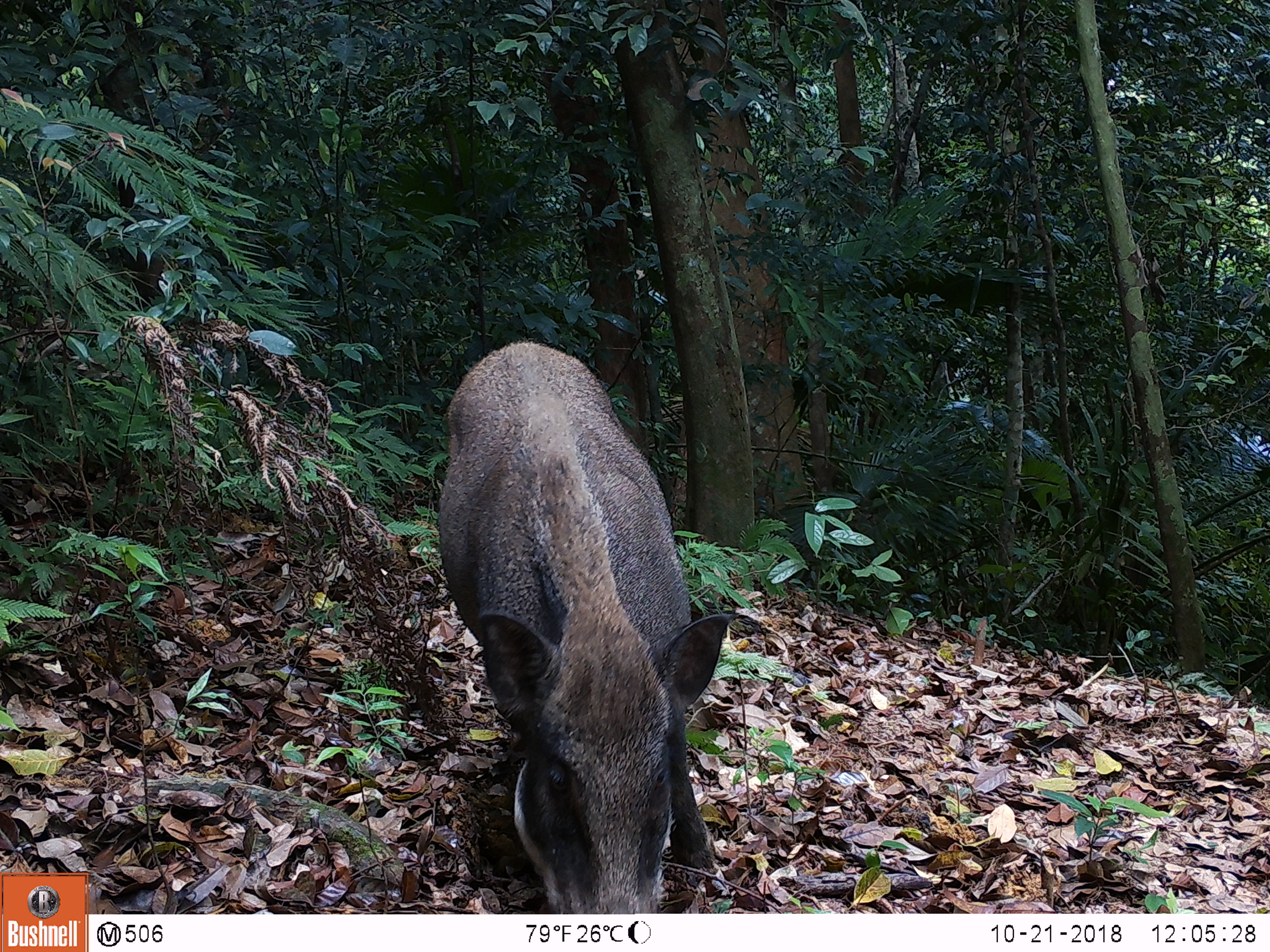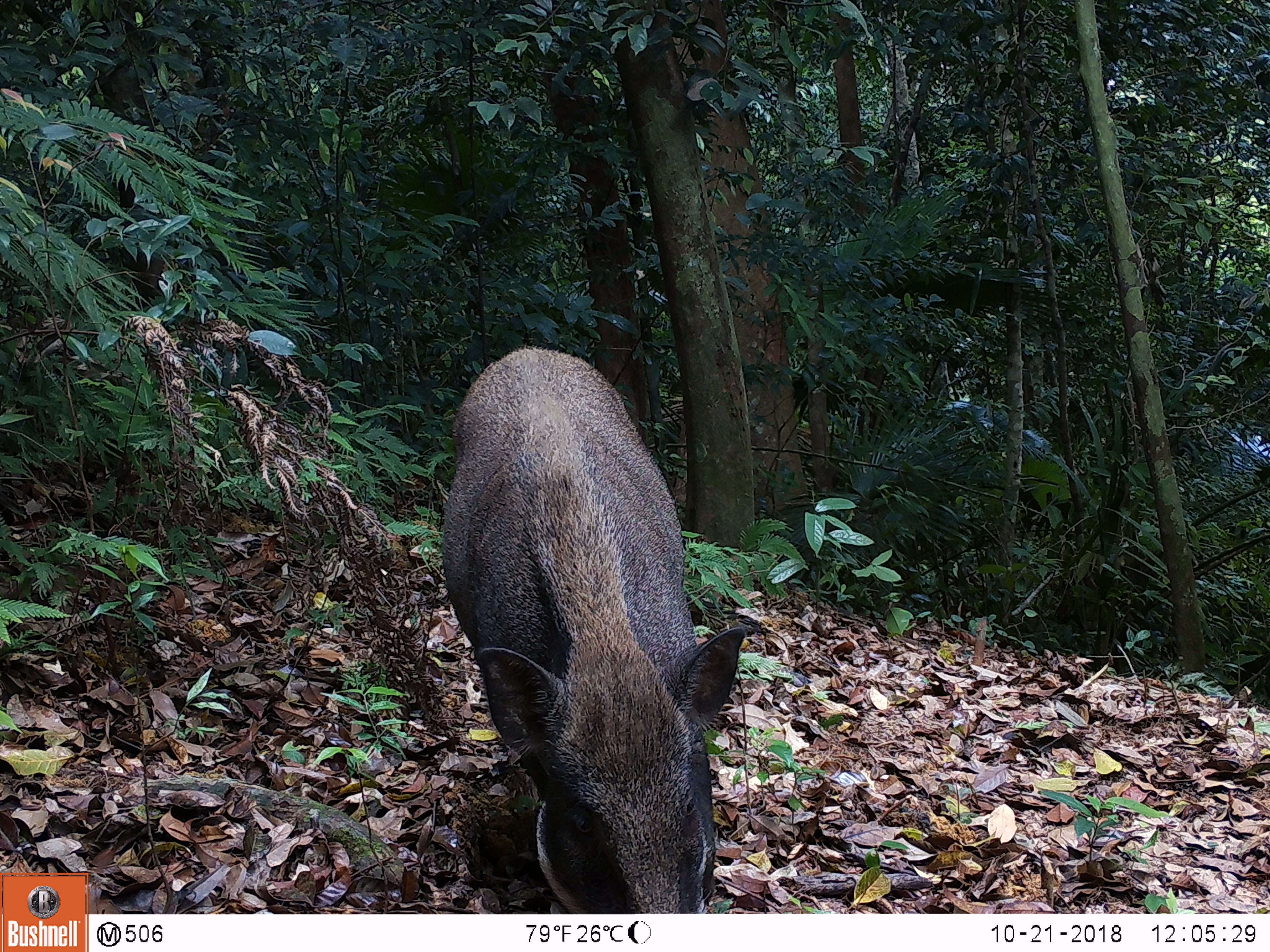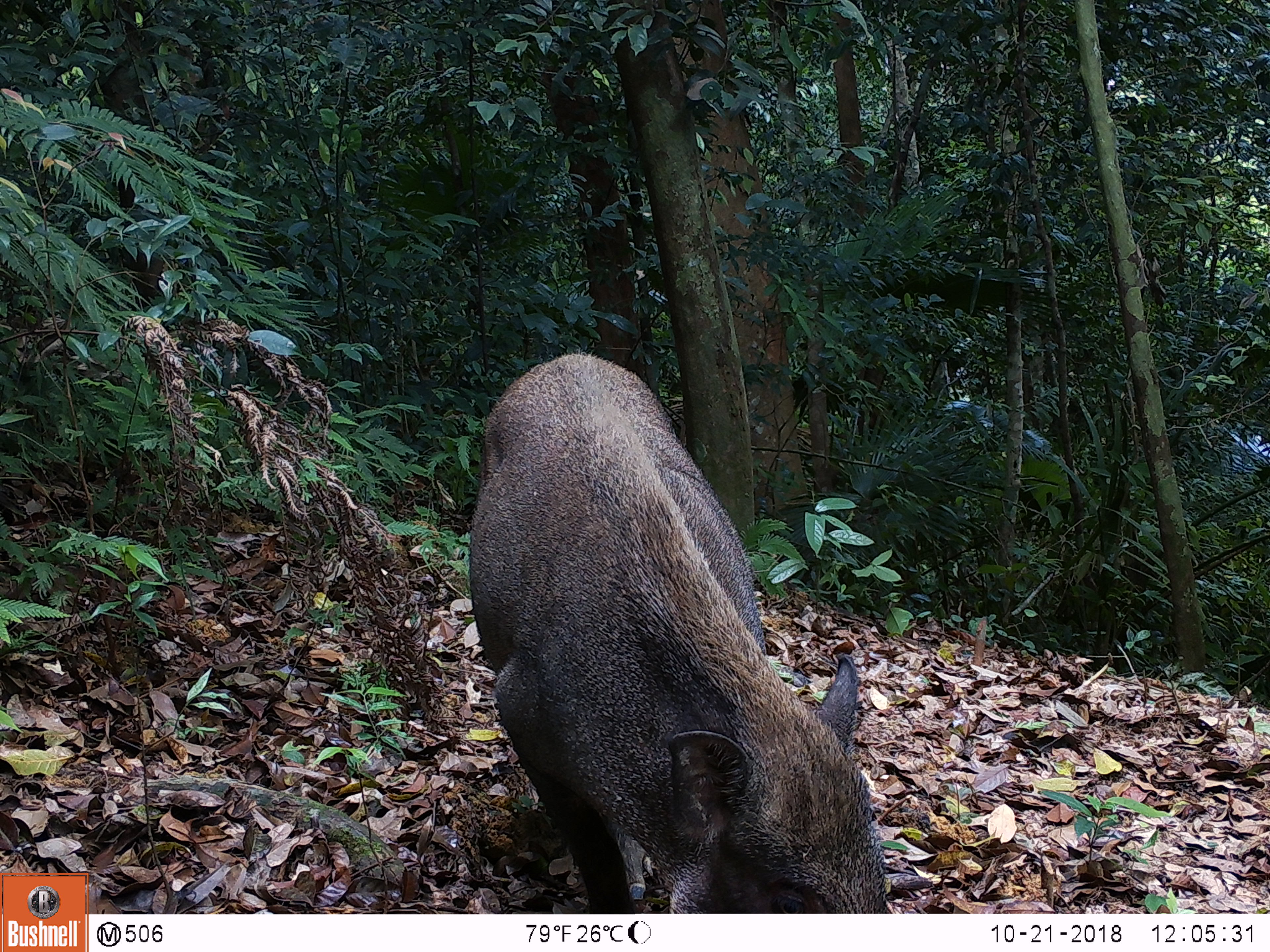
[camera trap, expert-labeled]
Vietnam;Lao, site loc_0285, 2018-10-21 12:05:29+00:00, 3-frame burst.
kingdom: Animalia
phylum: Chordata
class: Mammalia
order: Artiodactyla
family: Suidae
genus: Sus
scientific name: Sus scrofa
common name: eurasian wild pig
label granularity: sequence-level